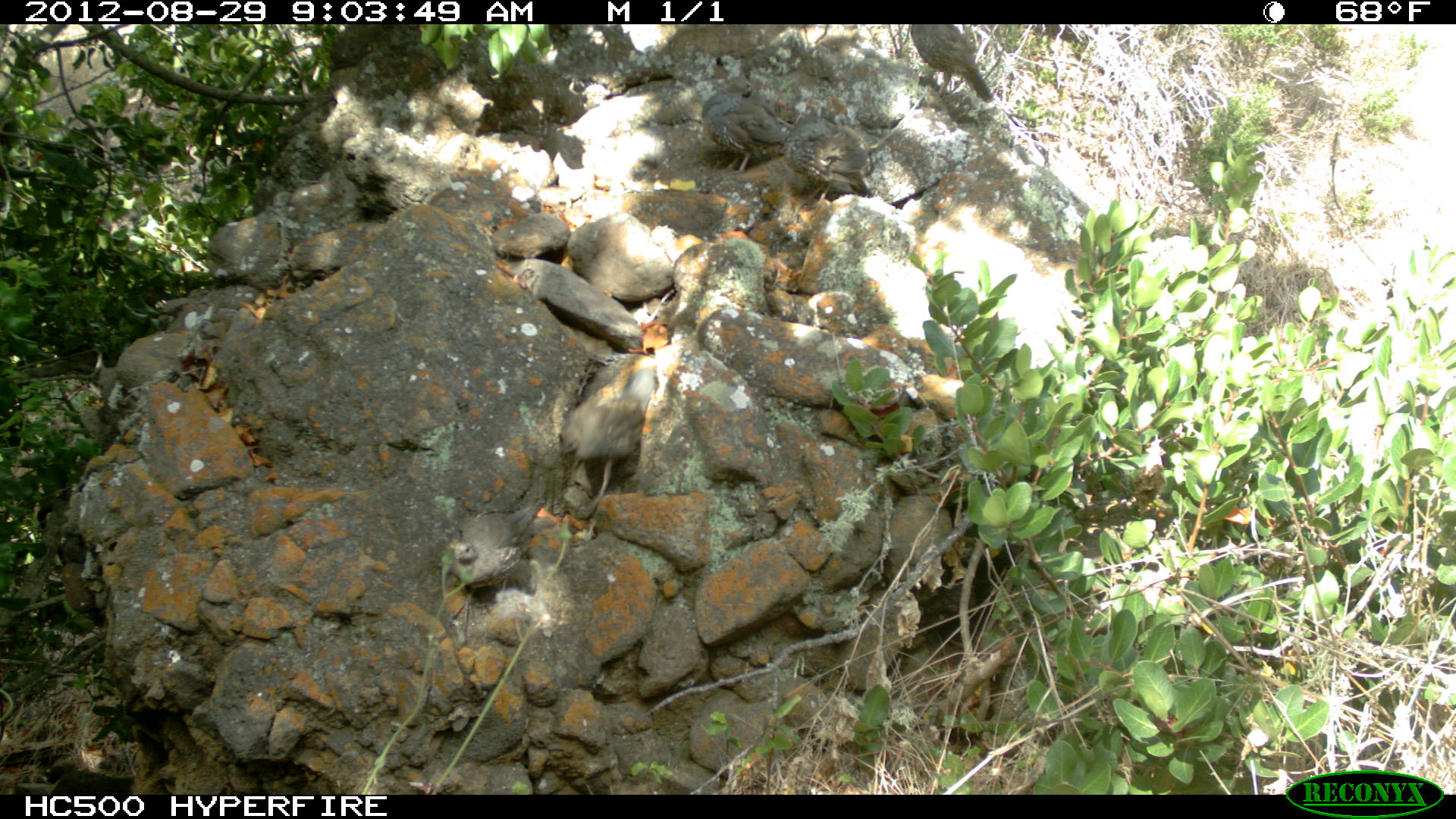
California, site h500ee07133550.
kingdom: Animalia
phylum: Chordata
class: Aves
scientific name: Aves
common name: bird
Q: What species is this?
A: Bird (Aves).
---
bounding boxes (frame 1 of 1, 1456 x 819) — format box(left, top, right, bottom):
bird: box(785, 98, 877, 214); box(692, 80, 791, 174); box(909, 23, 993, 105)